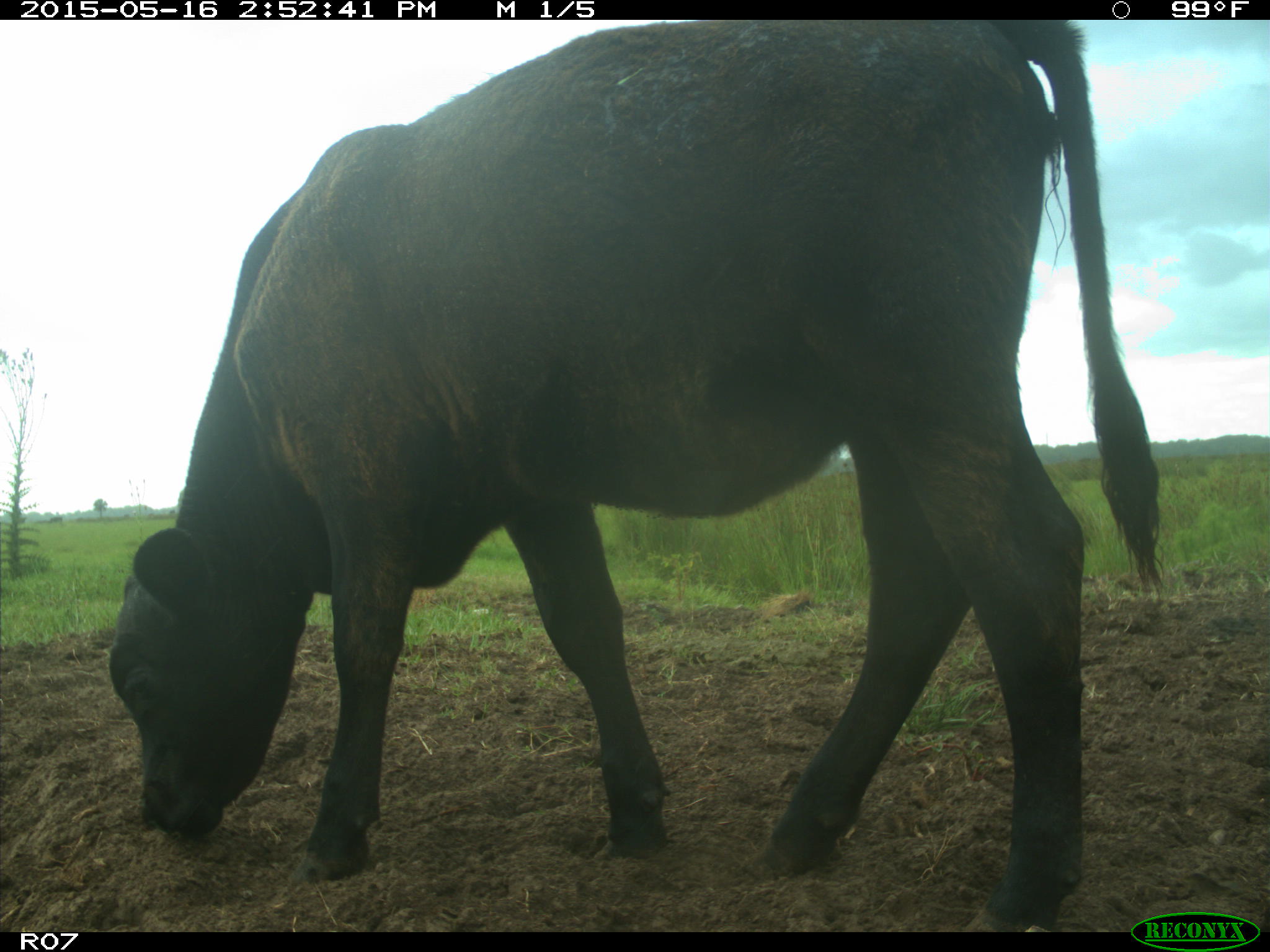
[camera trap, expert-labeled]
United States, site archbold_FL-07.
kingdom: Animalia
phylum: Chordata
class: Mammalia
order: Artiodactyla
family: Bovidae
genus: Bos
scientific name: Bos taurus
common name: domestic cow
Bos taurus (domestic cow).